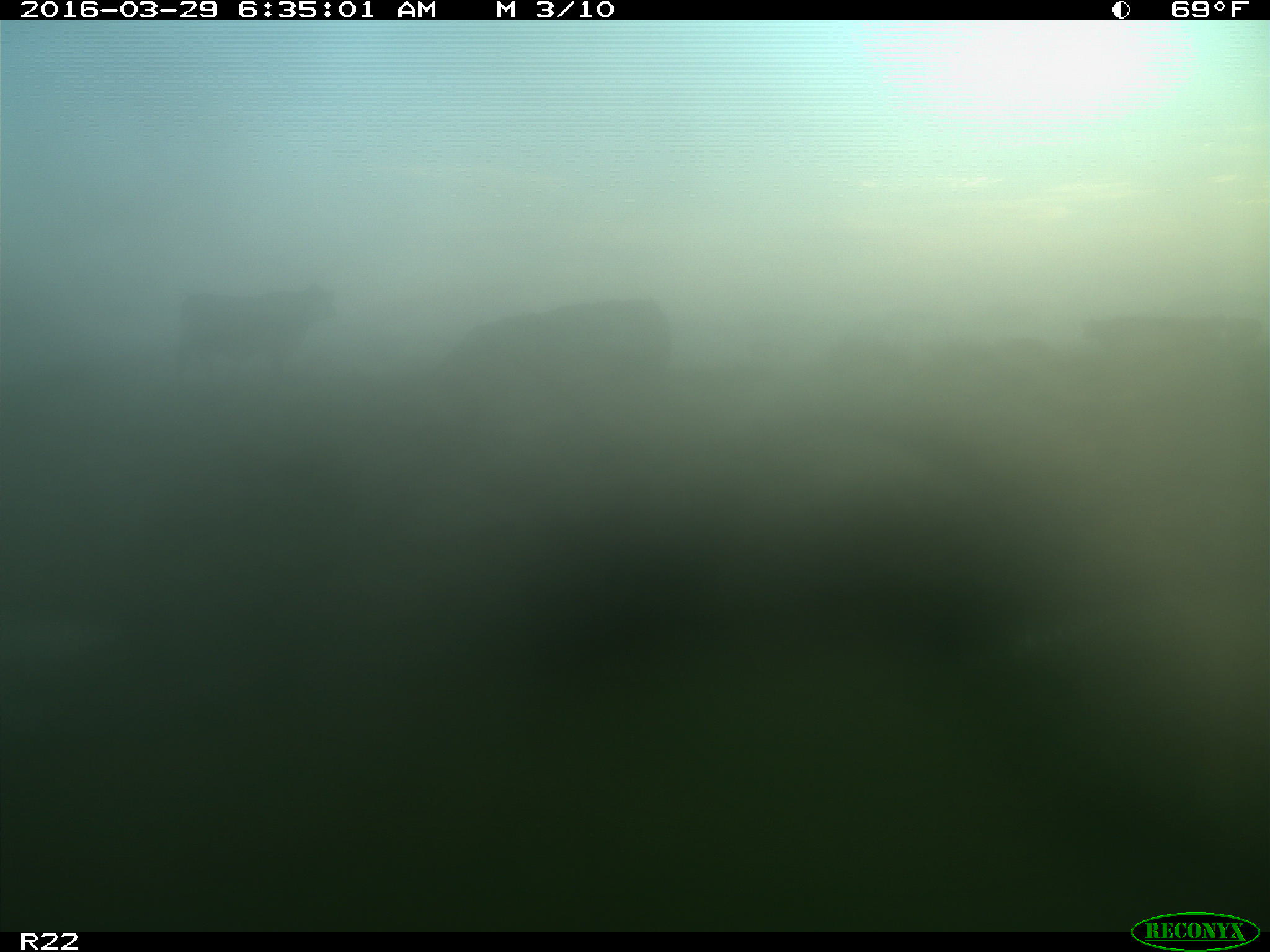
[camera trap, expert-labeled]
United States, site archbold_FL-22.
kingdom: Animalia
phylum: Chordata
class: Mammalia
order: Artiodactyla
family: Bovidae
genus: Bos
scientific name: Bos taurus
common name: domestic cow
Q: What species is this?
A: Bos taurus (domestic cow).